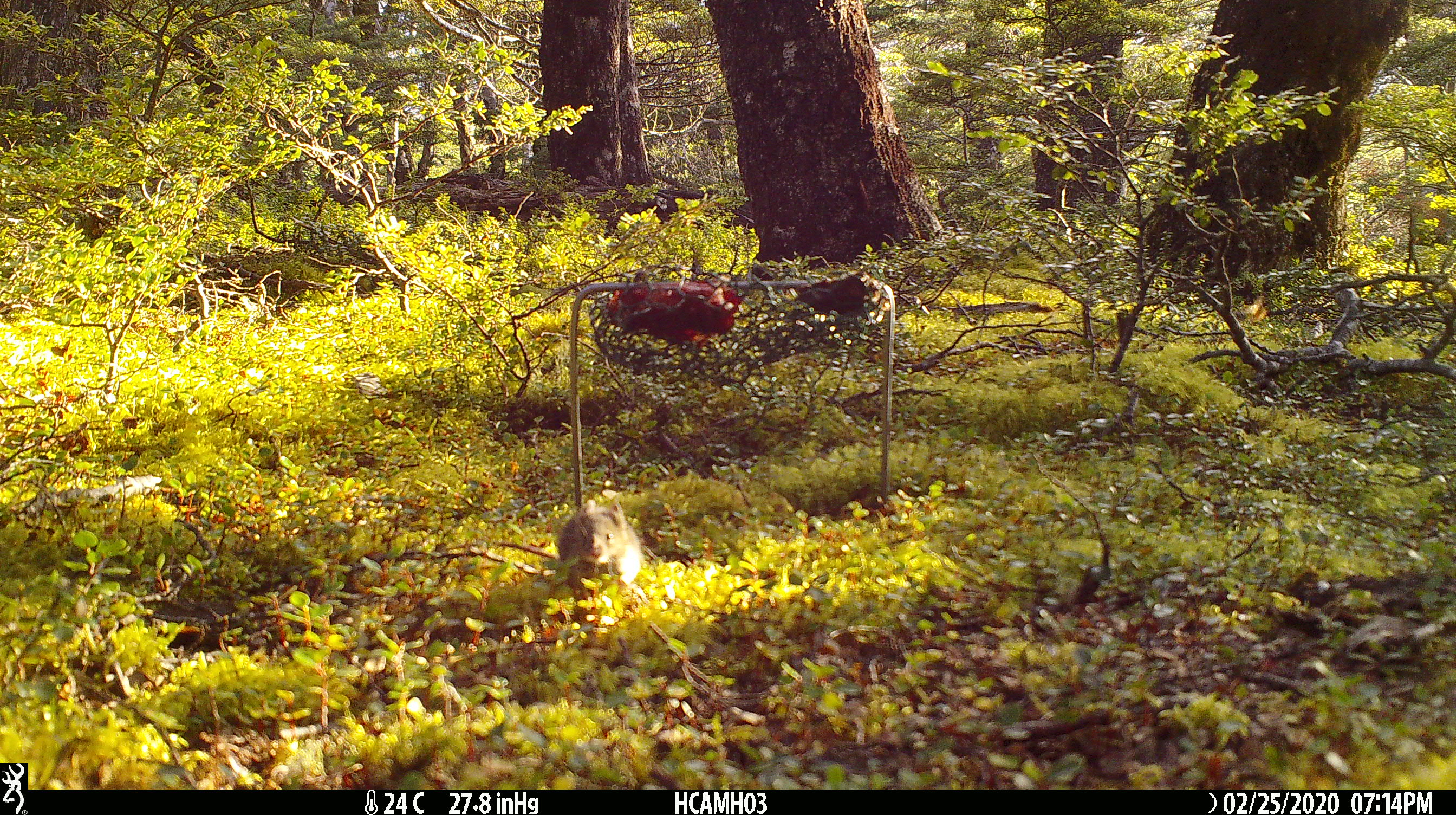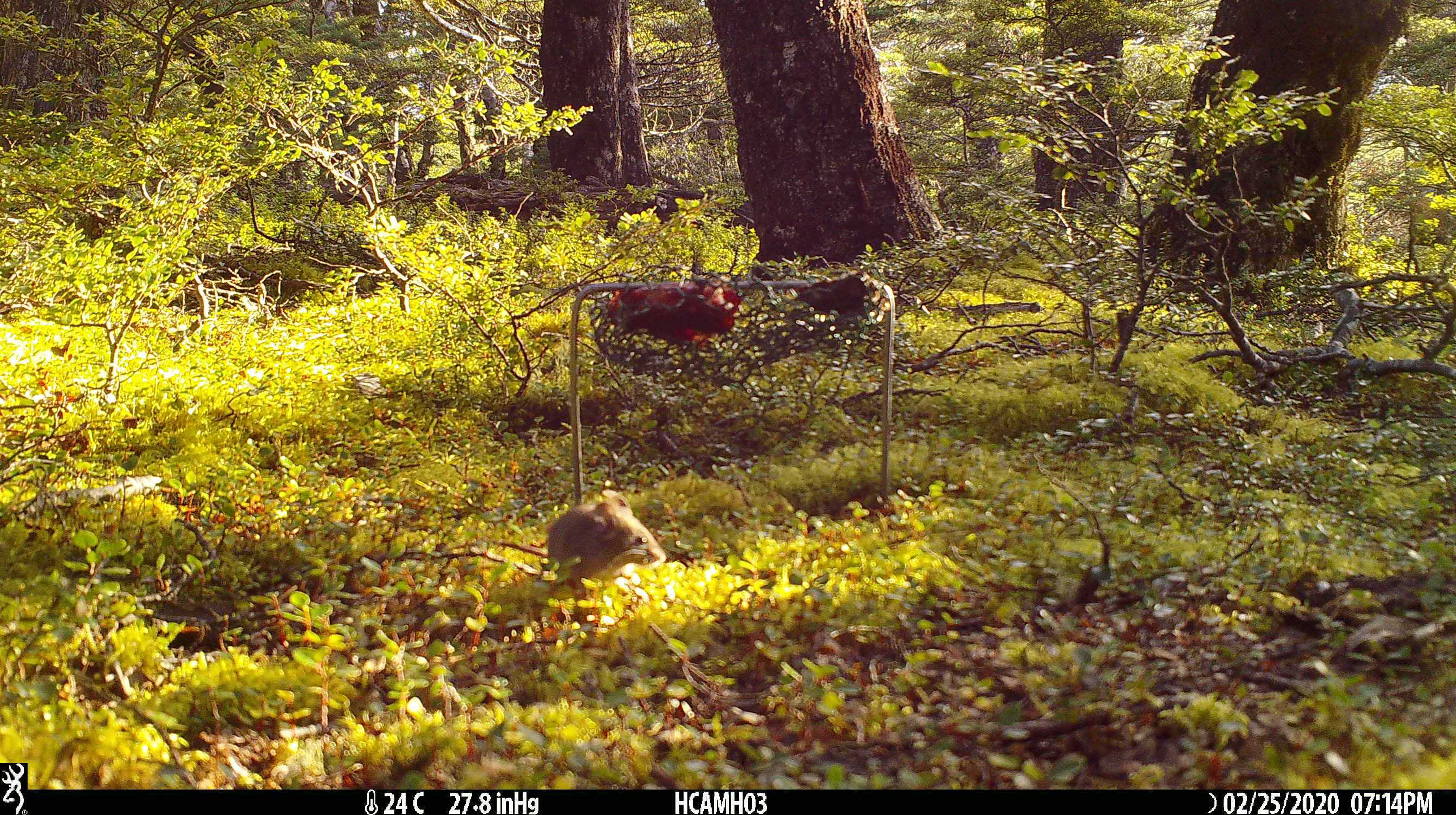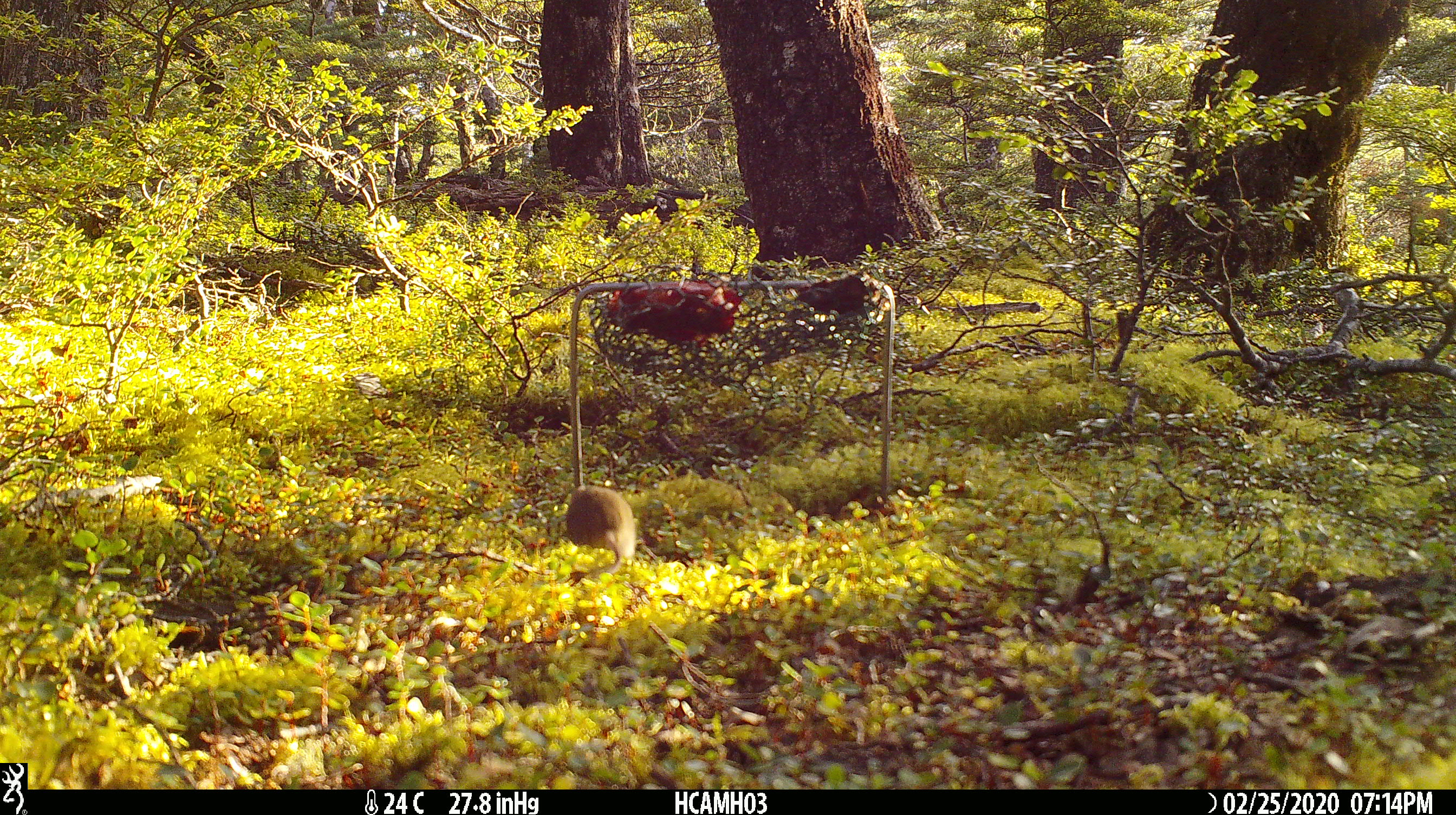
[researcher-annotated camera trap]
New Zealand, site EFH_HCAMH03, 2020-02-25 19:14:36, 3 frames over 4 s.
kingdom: Animalia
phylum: Chordata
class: Mammalia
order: Rodentia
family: Muridae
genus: Mus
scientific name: Mus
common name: mouse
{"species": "mouse (Mus)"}